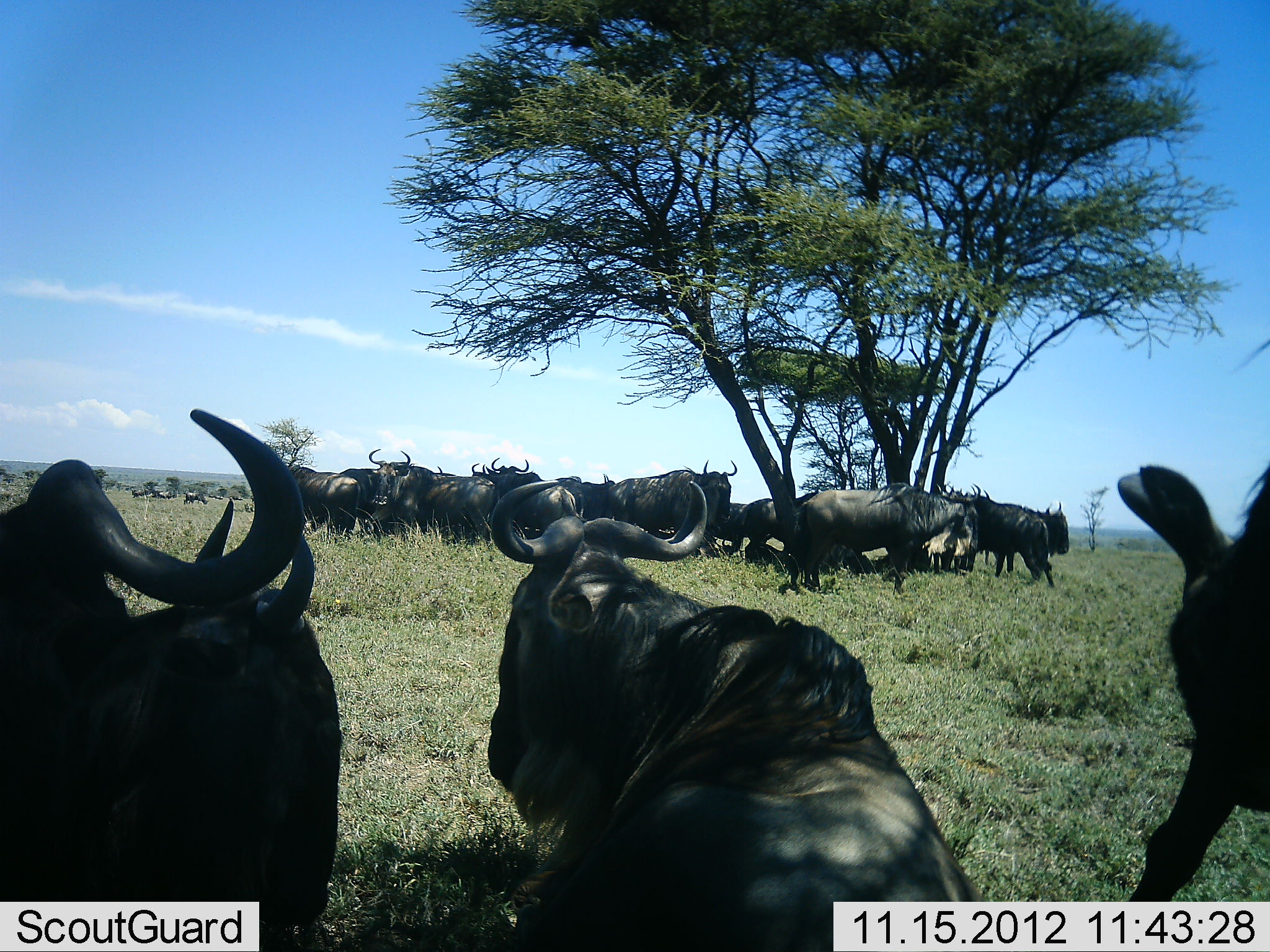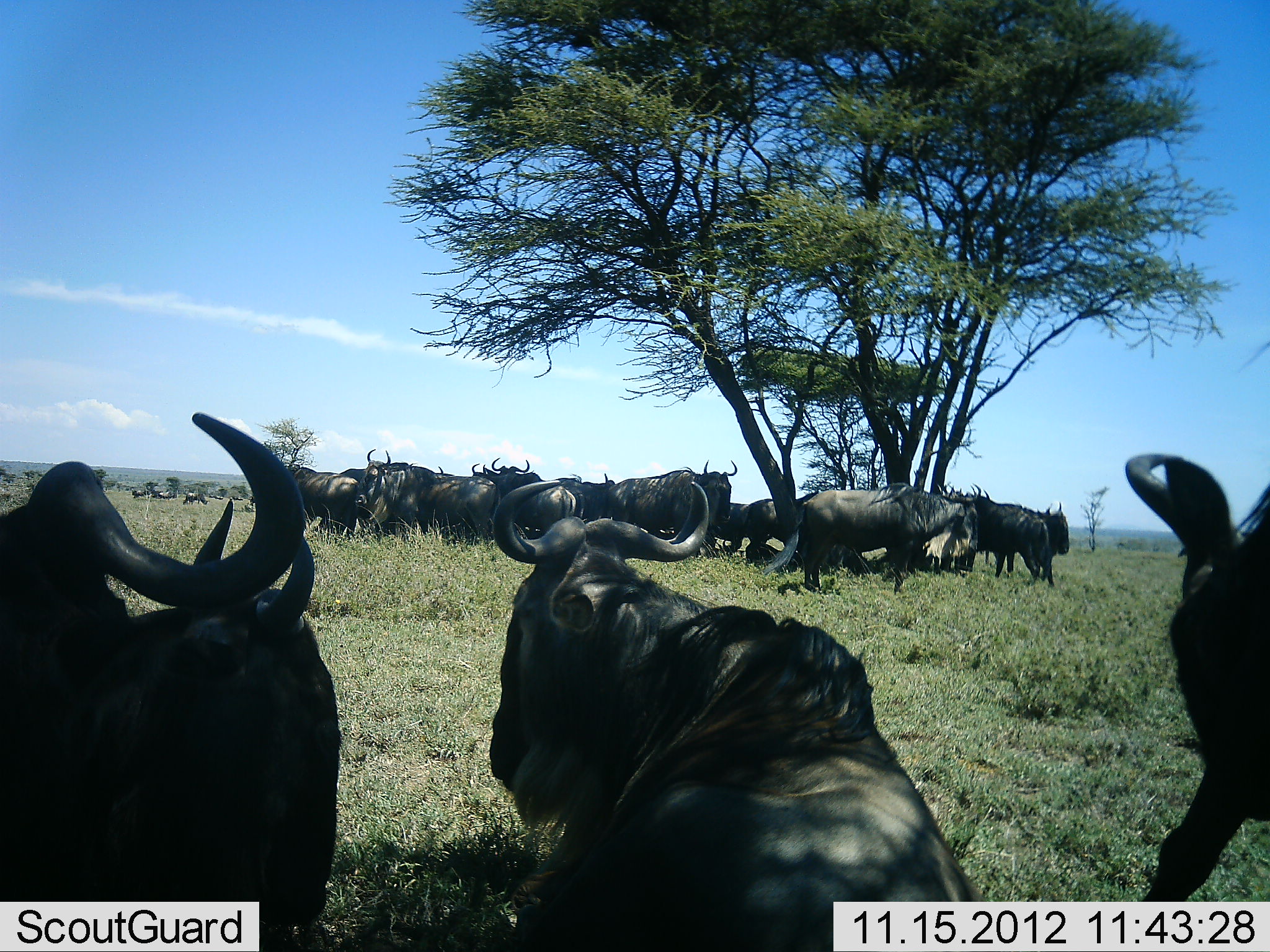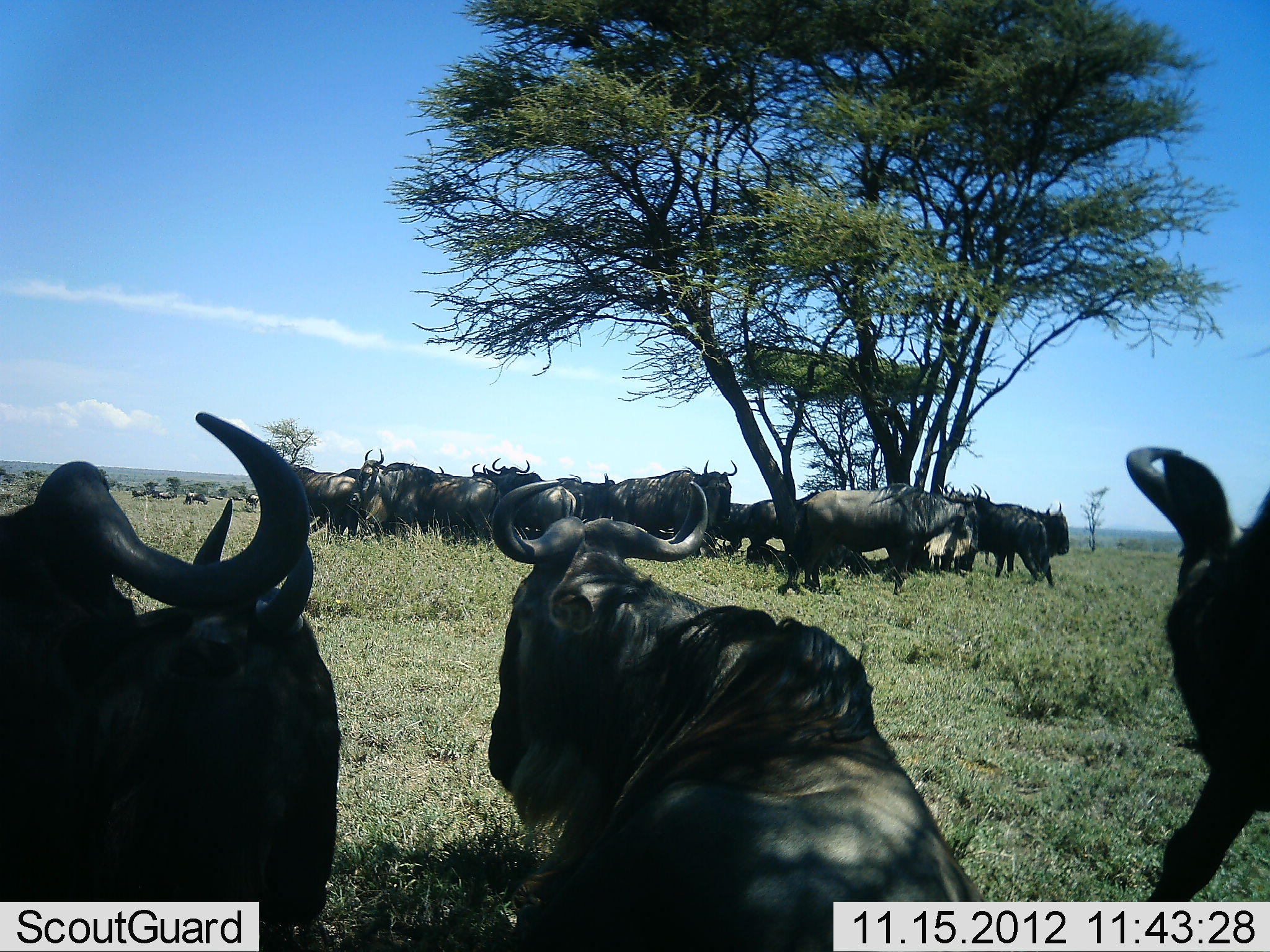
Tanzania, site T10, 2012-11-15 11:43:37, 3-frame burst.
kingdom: Animalia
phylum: Chordata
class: Mammalia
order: Artiodactyla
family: Bovidae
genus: Connochaetes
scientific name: Connochaetes taurinus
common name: blue wildebeest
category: wildebeest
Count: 11-50.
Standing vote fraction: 80%.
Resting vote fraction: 80%.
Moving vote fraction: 20%.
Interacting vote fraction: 30%.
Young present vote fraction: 0%.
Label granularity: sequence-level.